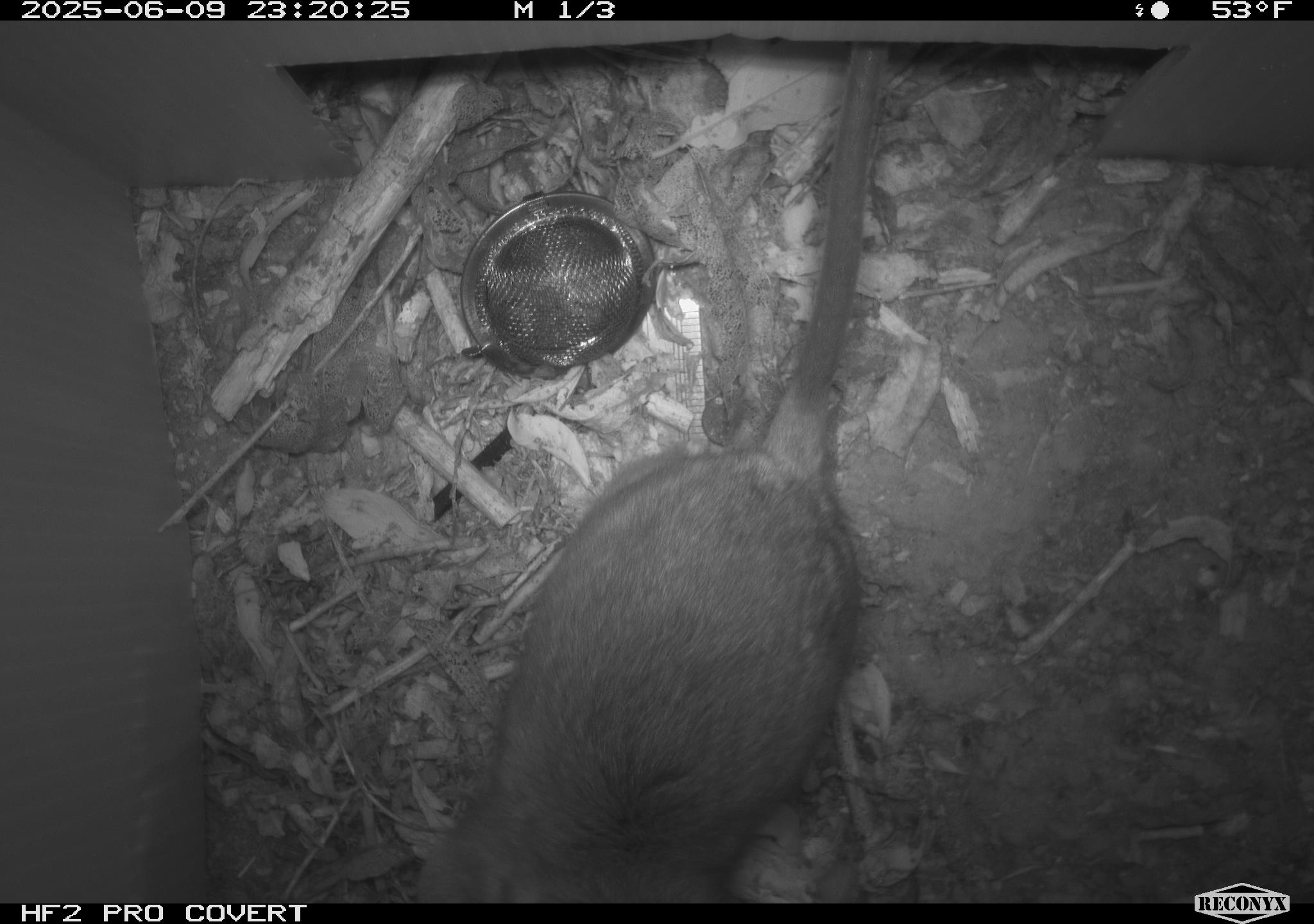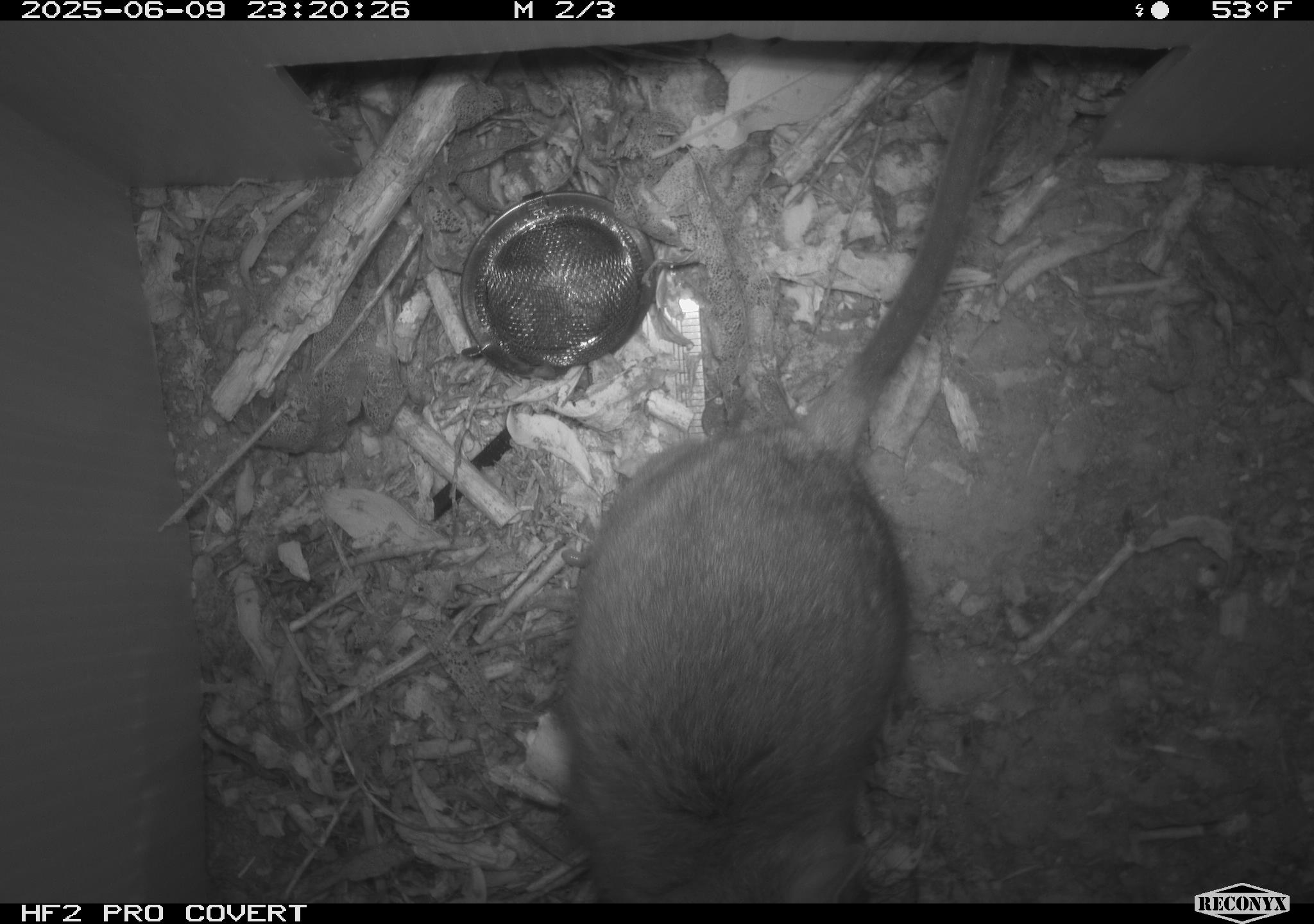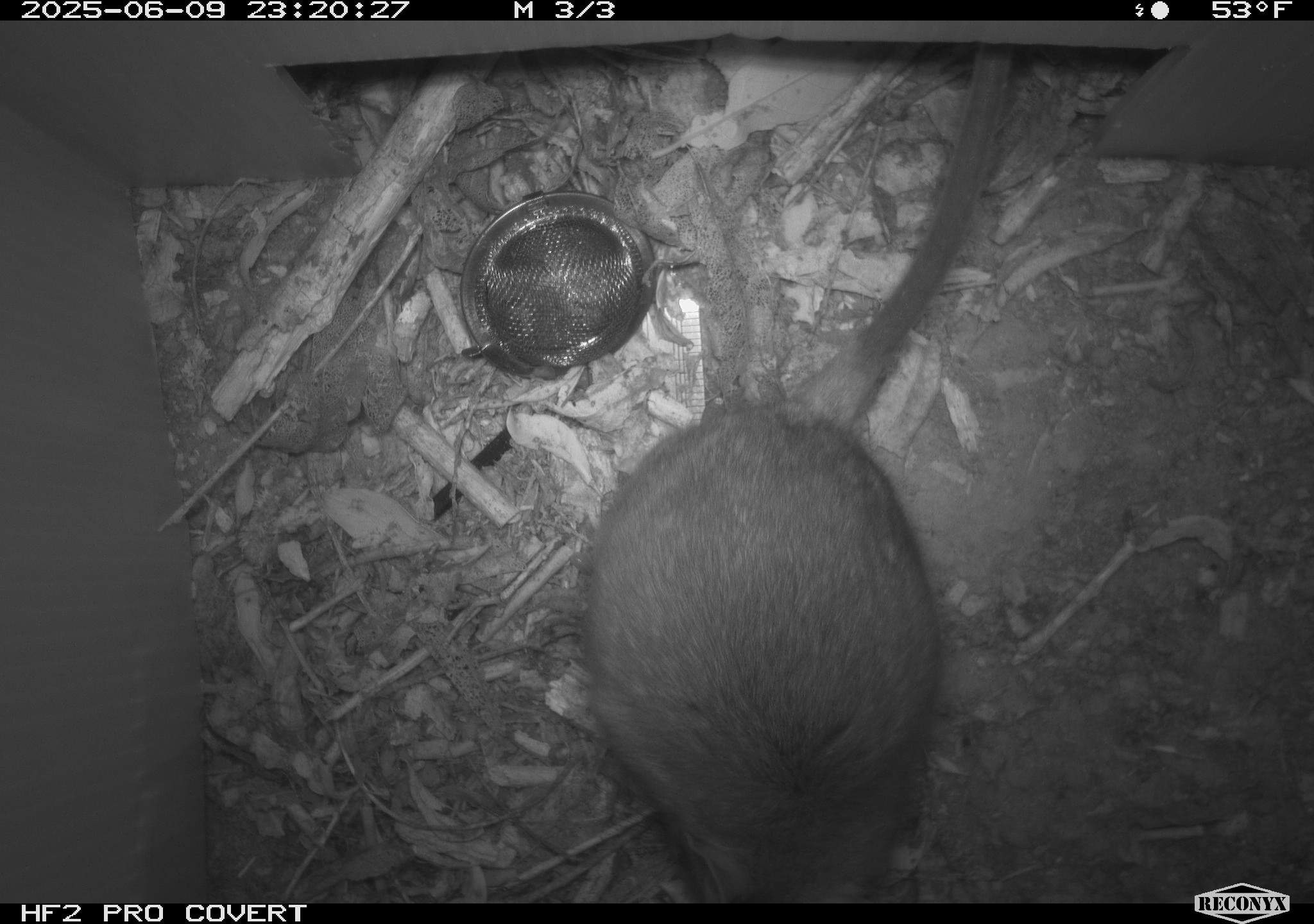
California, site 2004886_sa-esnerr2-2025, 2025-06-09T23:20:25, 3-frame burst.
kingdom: Animalia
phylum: Chordata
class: Mammalia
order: Rodentia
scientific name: Rodentia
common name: rodent